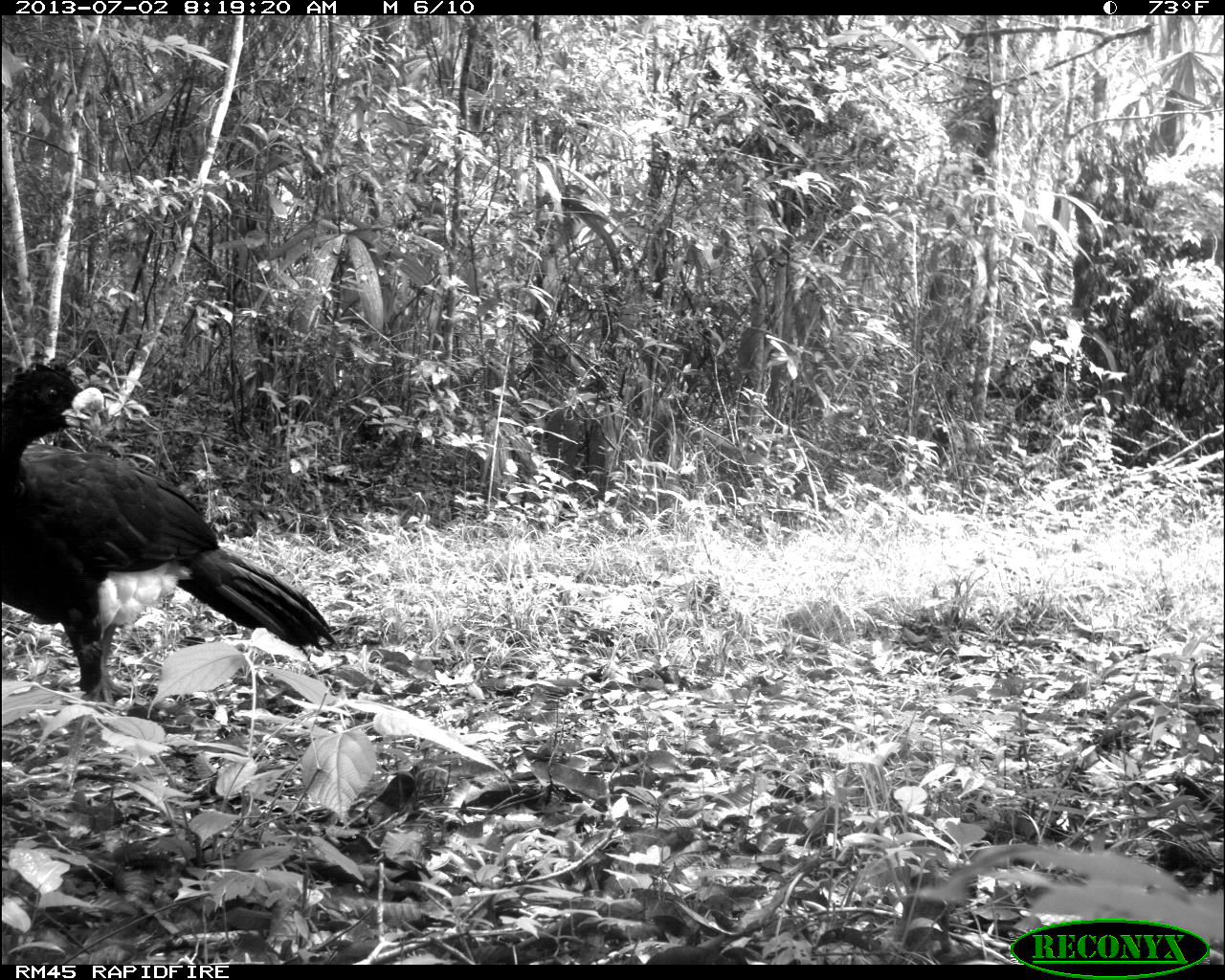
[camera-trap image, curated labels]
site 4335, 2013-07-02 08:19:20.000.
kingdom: Animalia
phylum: Chordata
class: Aves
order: Galliformes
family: Cracidae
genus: Crax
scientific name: Crax rubra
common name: great curassow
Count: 1.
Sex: male.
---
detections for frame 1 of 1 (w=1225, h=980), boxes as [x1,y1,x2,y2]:
crax rubra: [0,360,337,701]